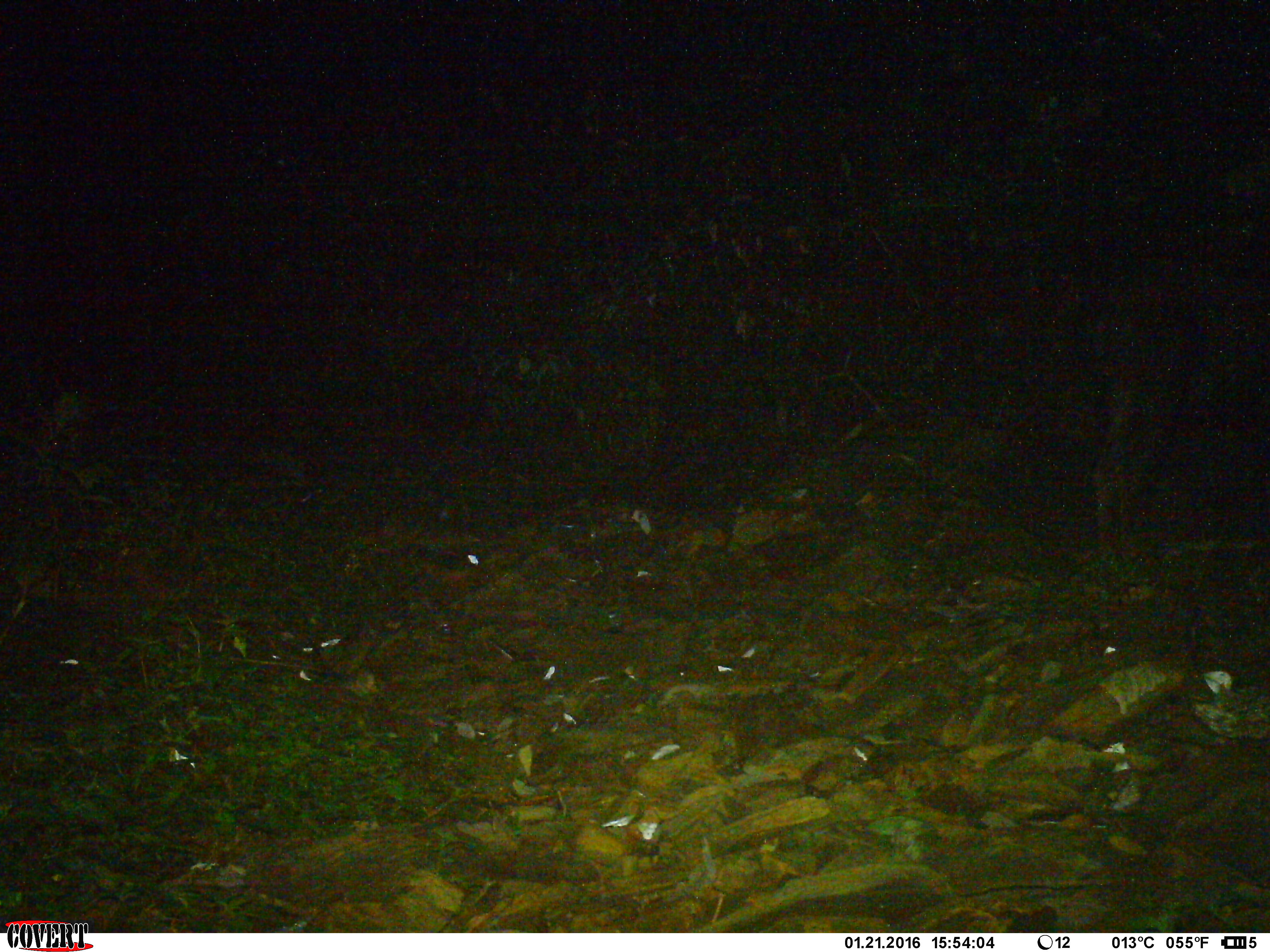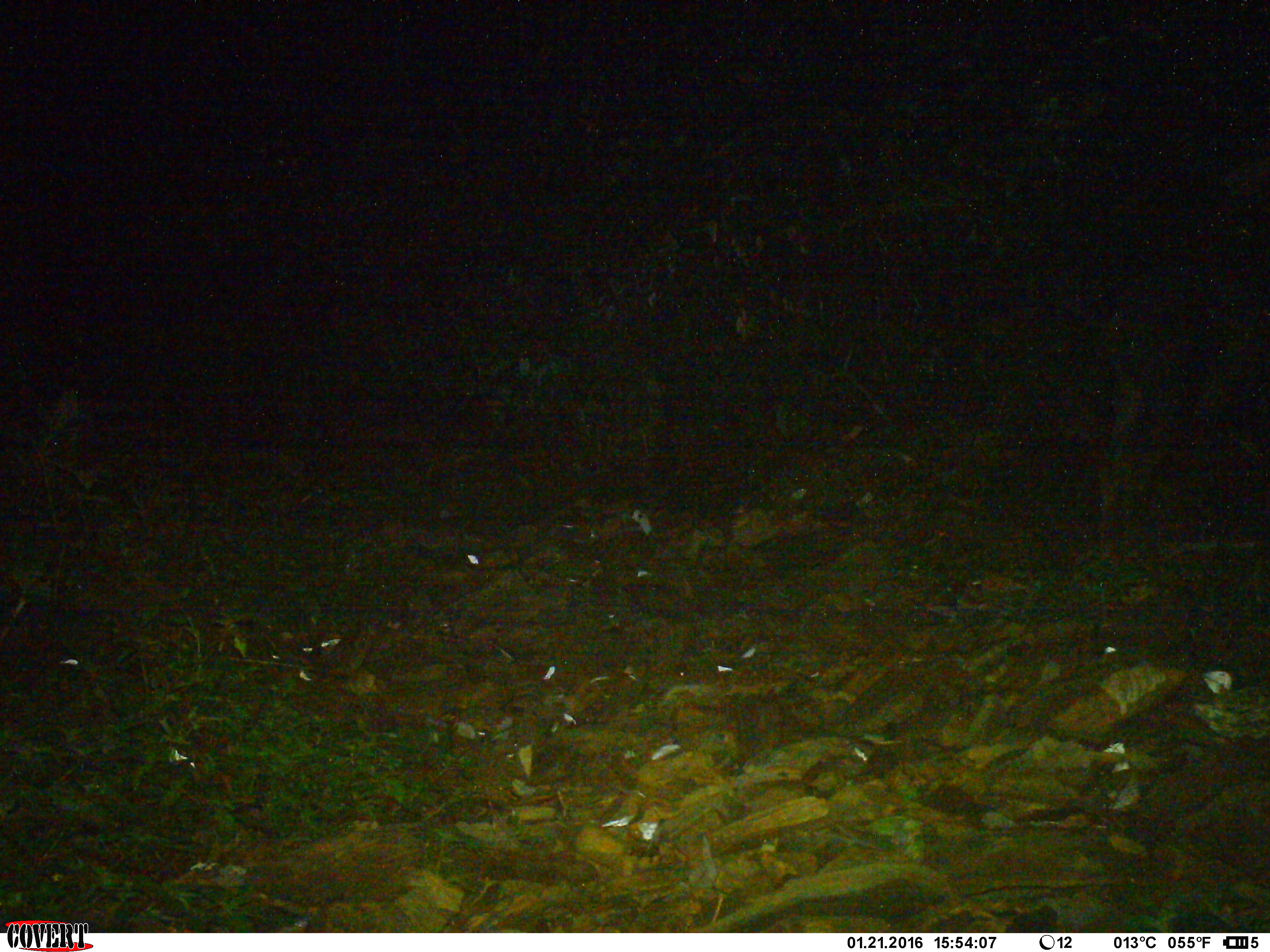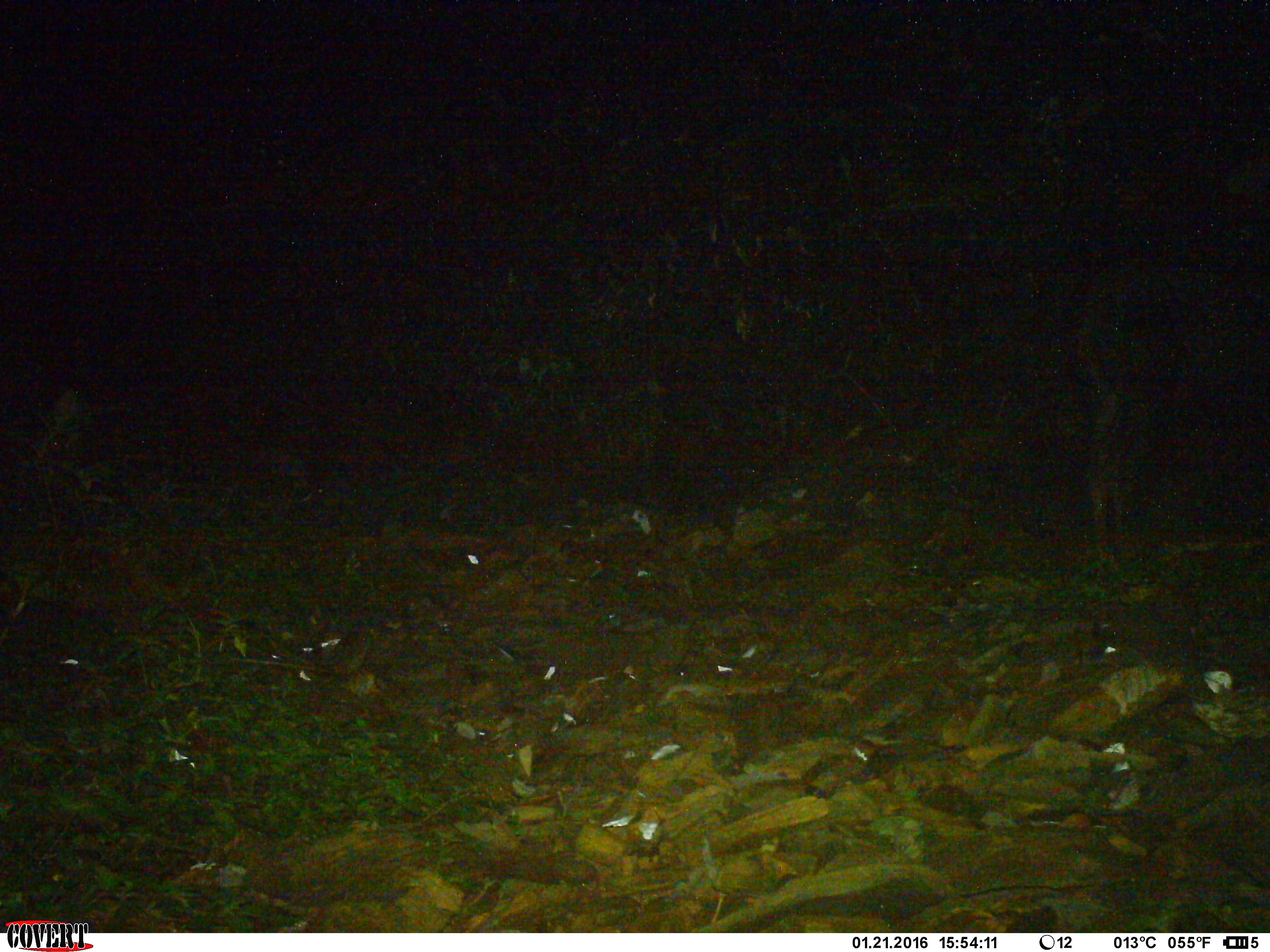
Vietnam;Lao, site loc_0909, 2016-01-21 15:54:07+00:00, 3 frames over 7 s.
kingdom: Animalia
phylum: Chordata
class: Mammalia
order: Artiodactyla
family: Bovidae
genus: Capricornis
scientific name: Capricornis sumatraensis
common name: chinese serow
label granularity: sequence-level